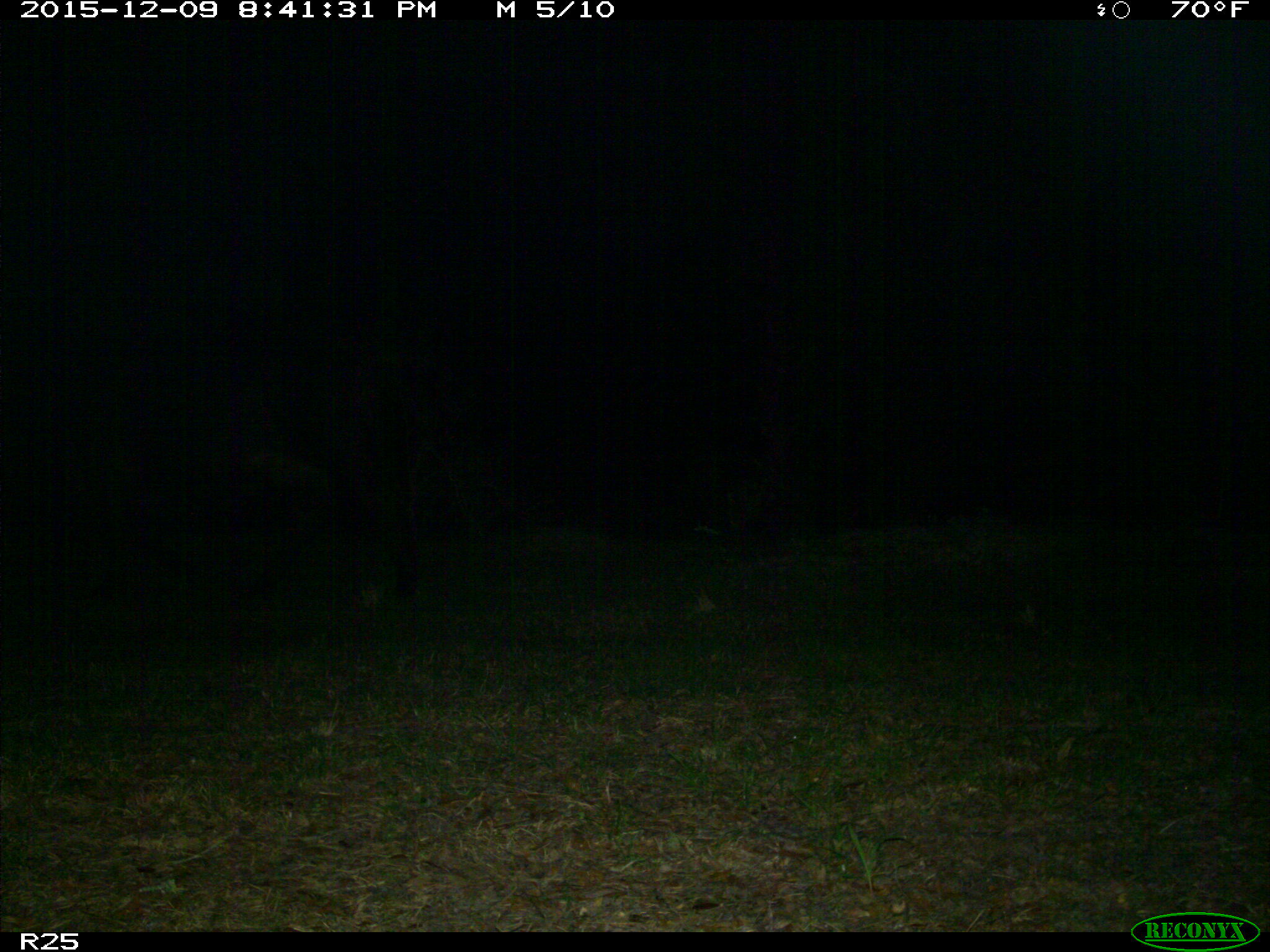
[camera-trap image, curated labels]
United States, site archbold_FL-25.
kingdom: Animalia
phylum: Chordata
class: Mammalia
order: Artiodactyla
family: Bovidae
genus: Bos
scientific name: Bos taurus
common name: domestic cow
Bos taurus (domestic cow).